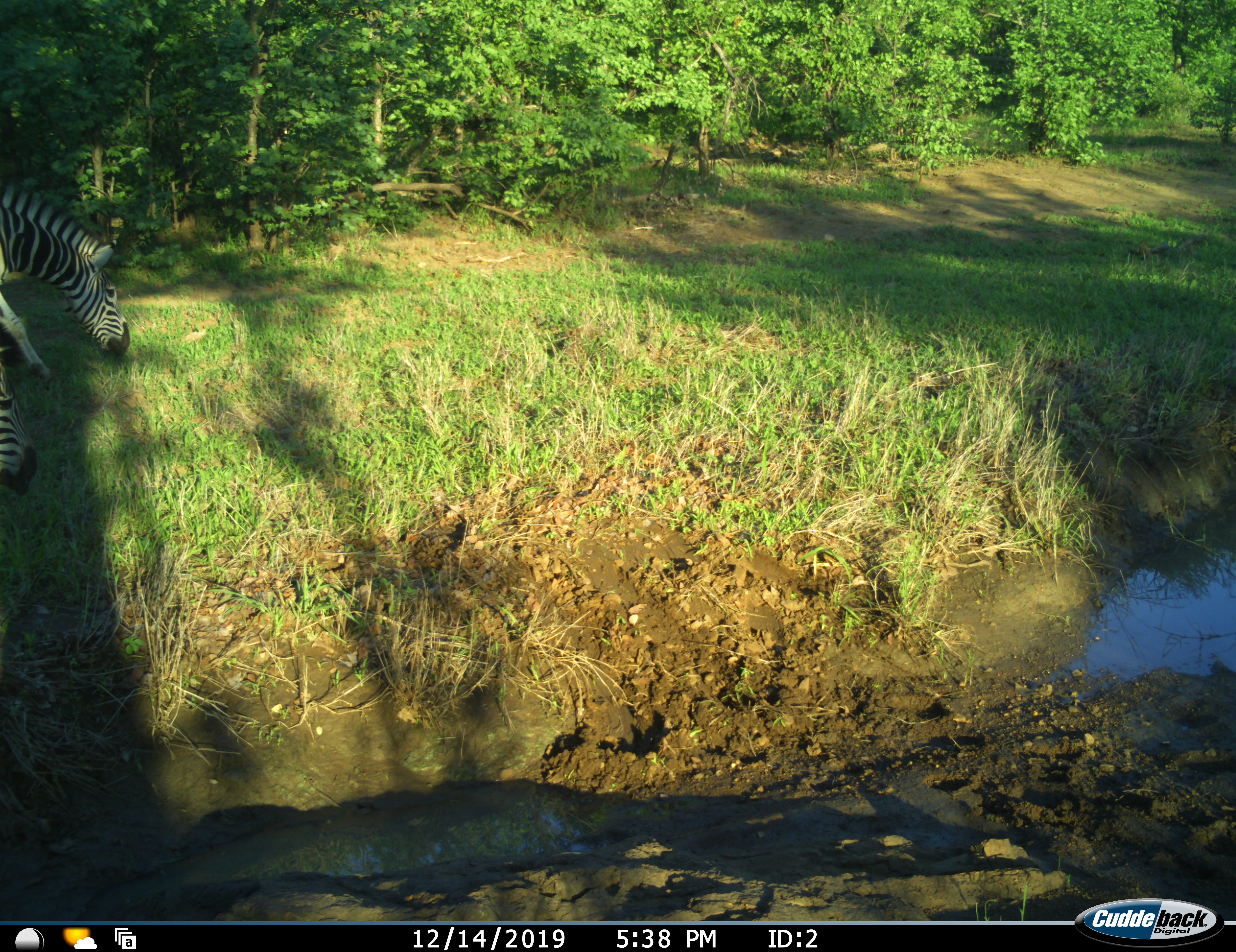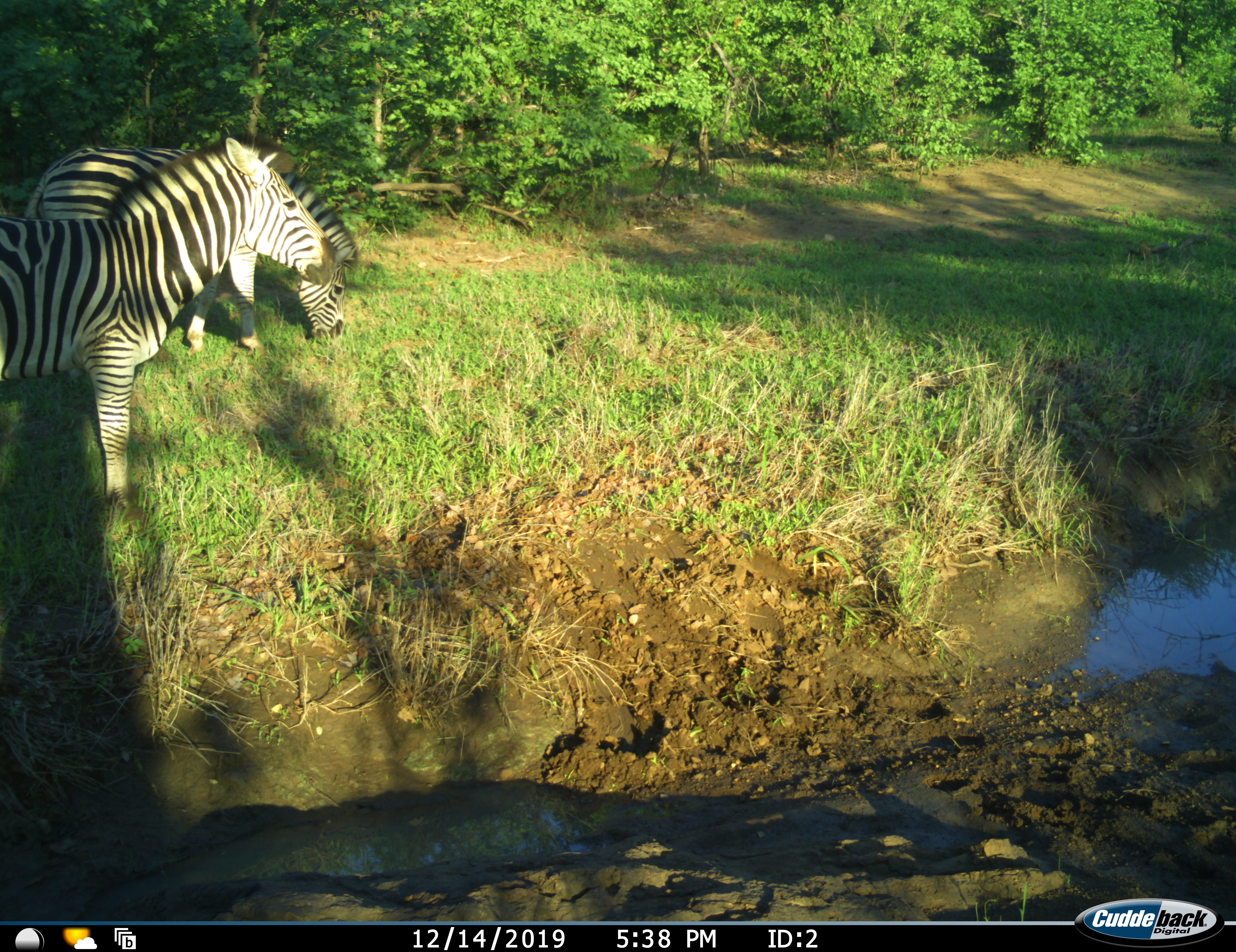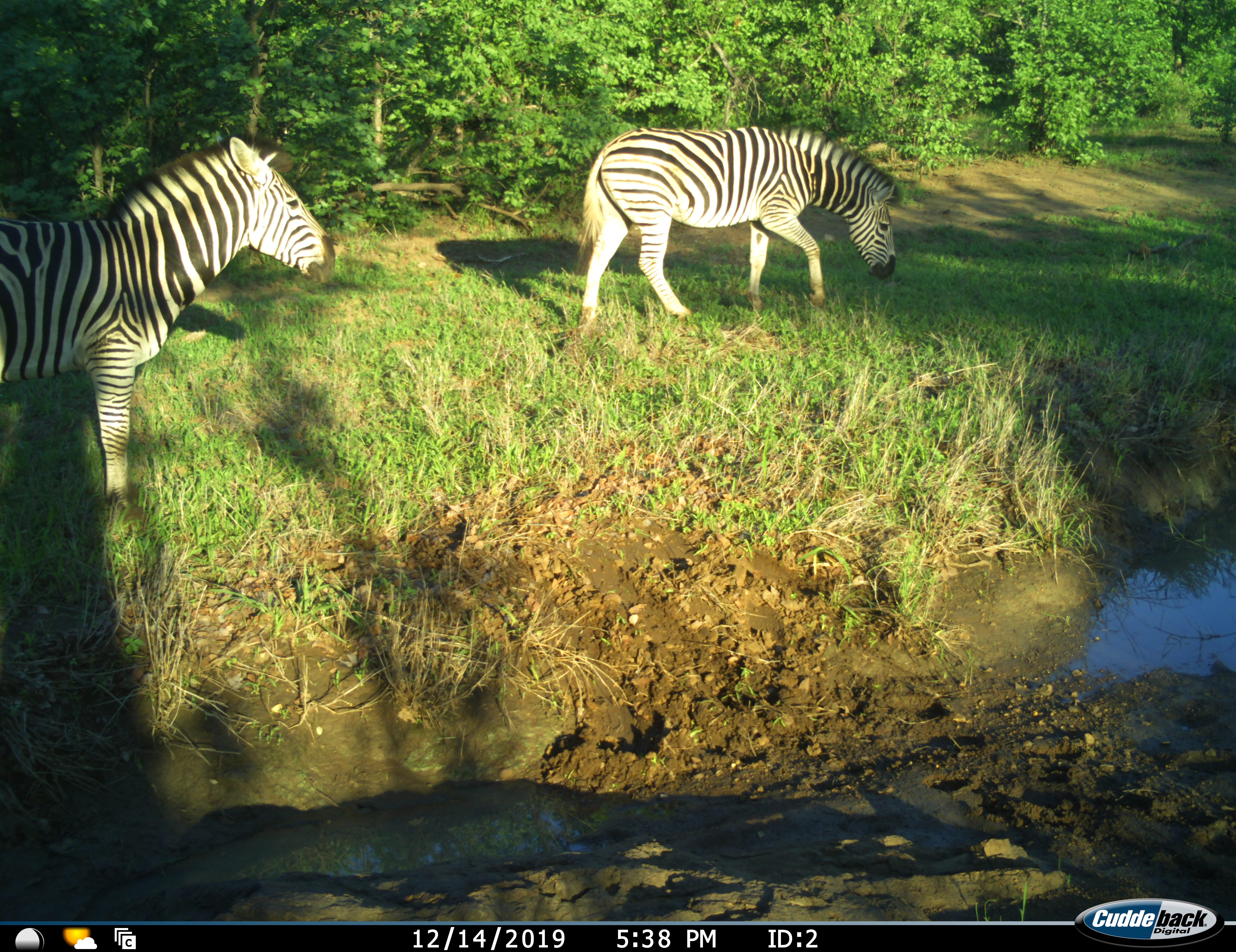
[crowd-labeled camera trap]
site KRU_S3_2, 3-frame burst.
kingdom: Animalia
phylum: Chordata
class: Mammalia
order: Perissodactyla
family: Equidae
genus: Equus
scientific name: Equus quagga burchellii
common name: burchell's zebra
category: zebraburchells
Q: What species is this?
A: Zebraburchells (burchell's zebra) (Equus quagga burchellii).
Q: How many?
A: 2.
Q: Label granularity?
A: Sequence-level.